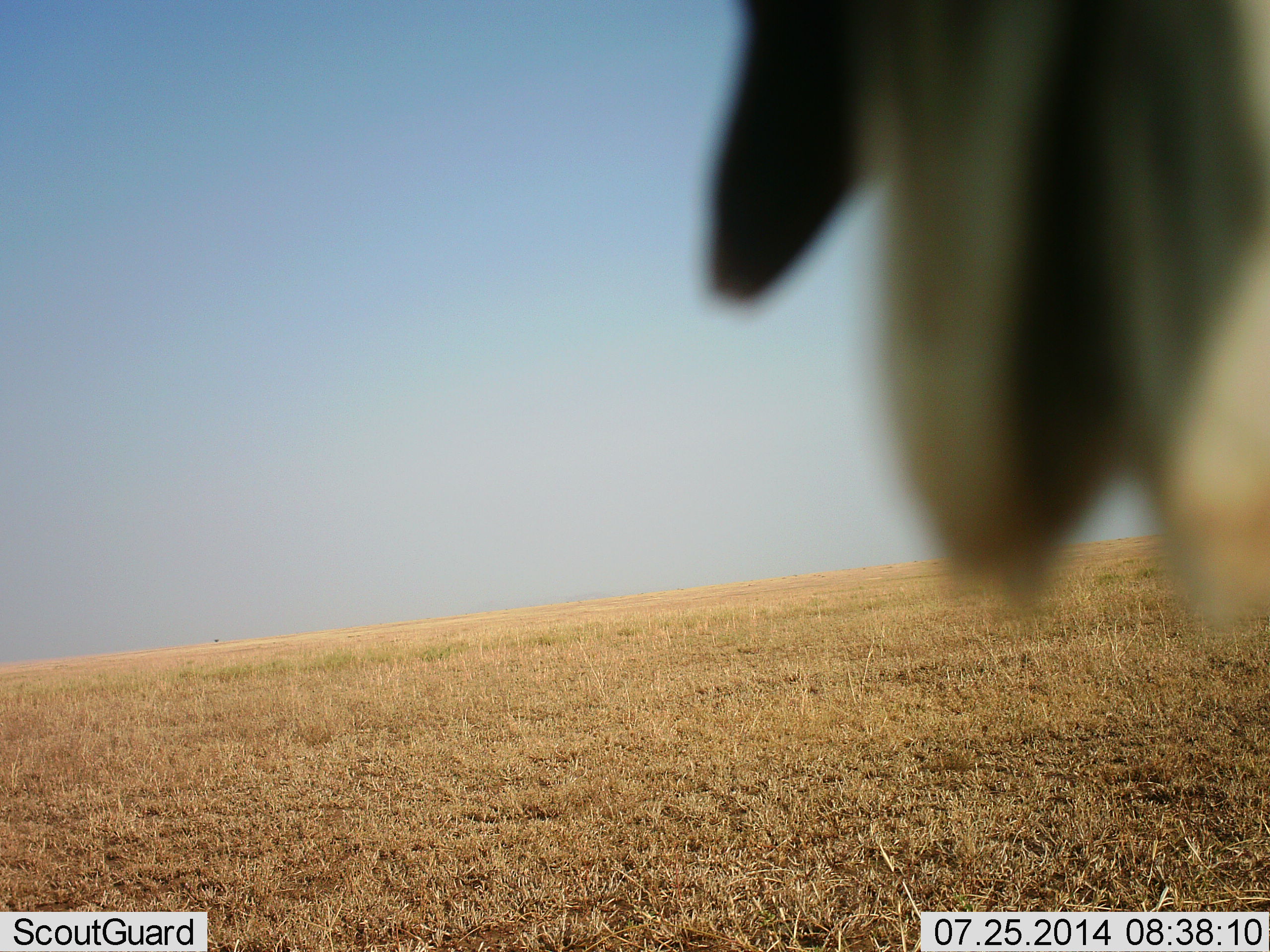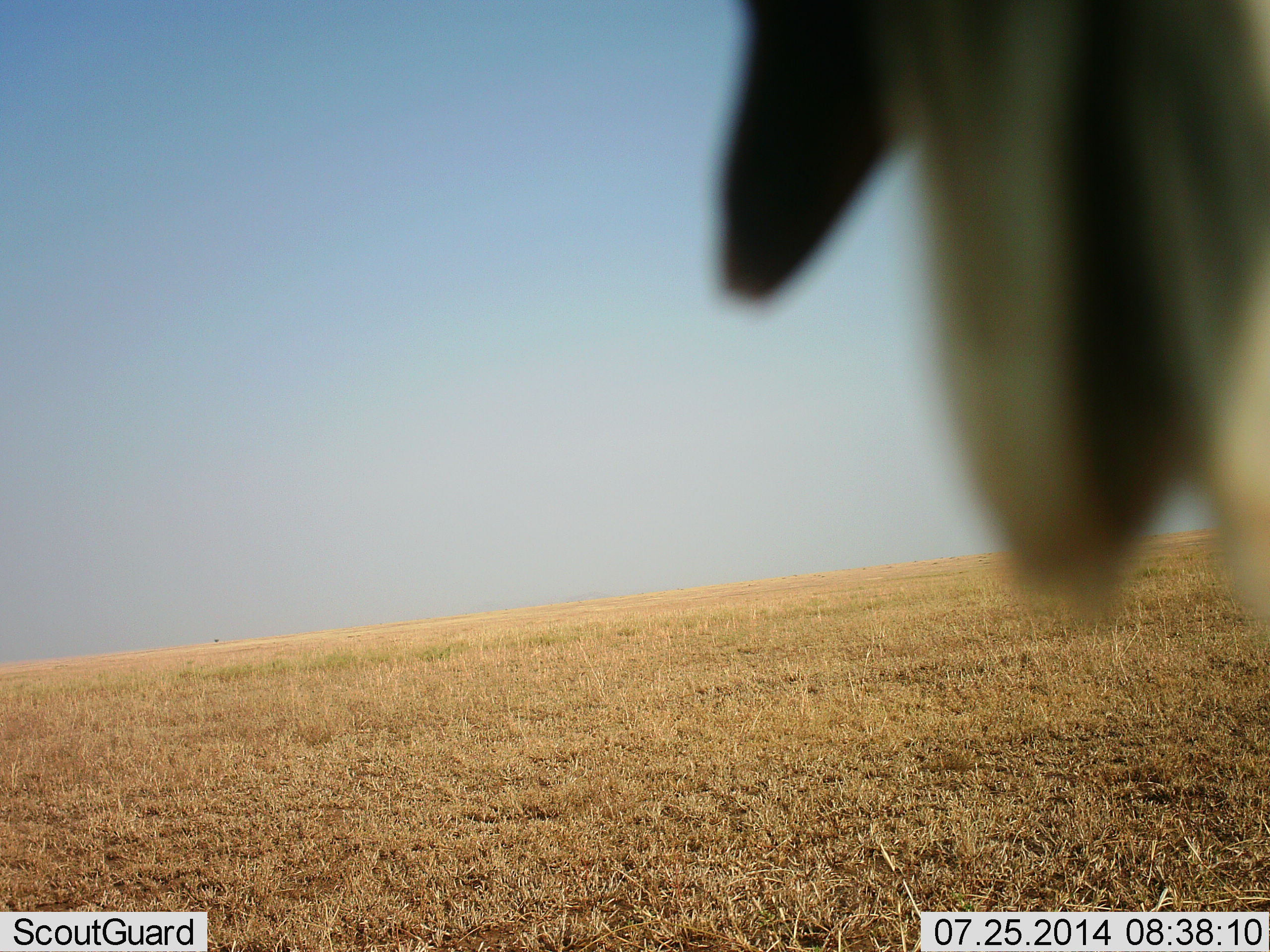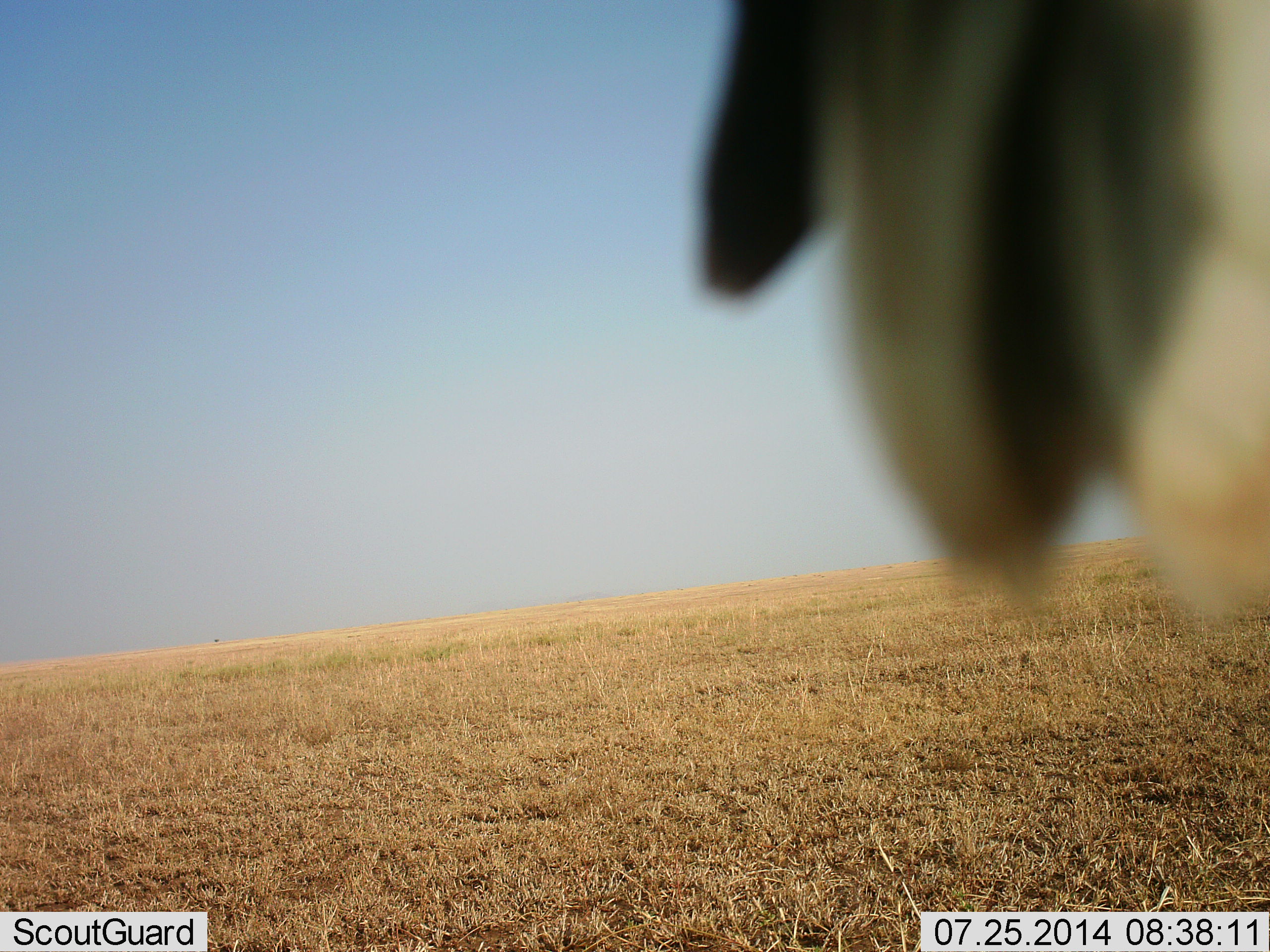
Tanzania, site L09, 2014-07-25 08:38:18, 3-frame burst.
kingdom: Animalia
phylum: Chordata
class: Mammalia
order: Artiodactyla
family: Bovidae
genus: Connochaetes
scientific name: Connochaetes taurinus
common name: blue wildebeest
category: wildebeest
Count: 1.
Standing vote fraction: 100%.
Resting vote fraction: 0%.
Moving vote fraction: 0%.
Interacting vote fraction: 0%.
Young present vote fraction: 0%.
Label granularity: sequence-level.